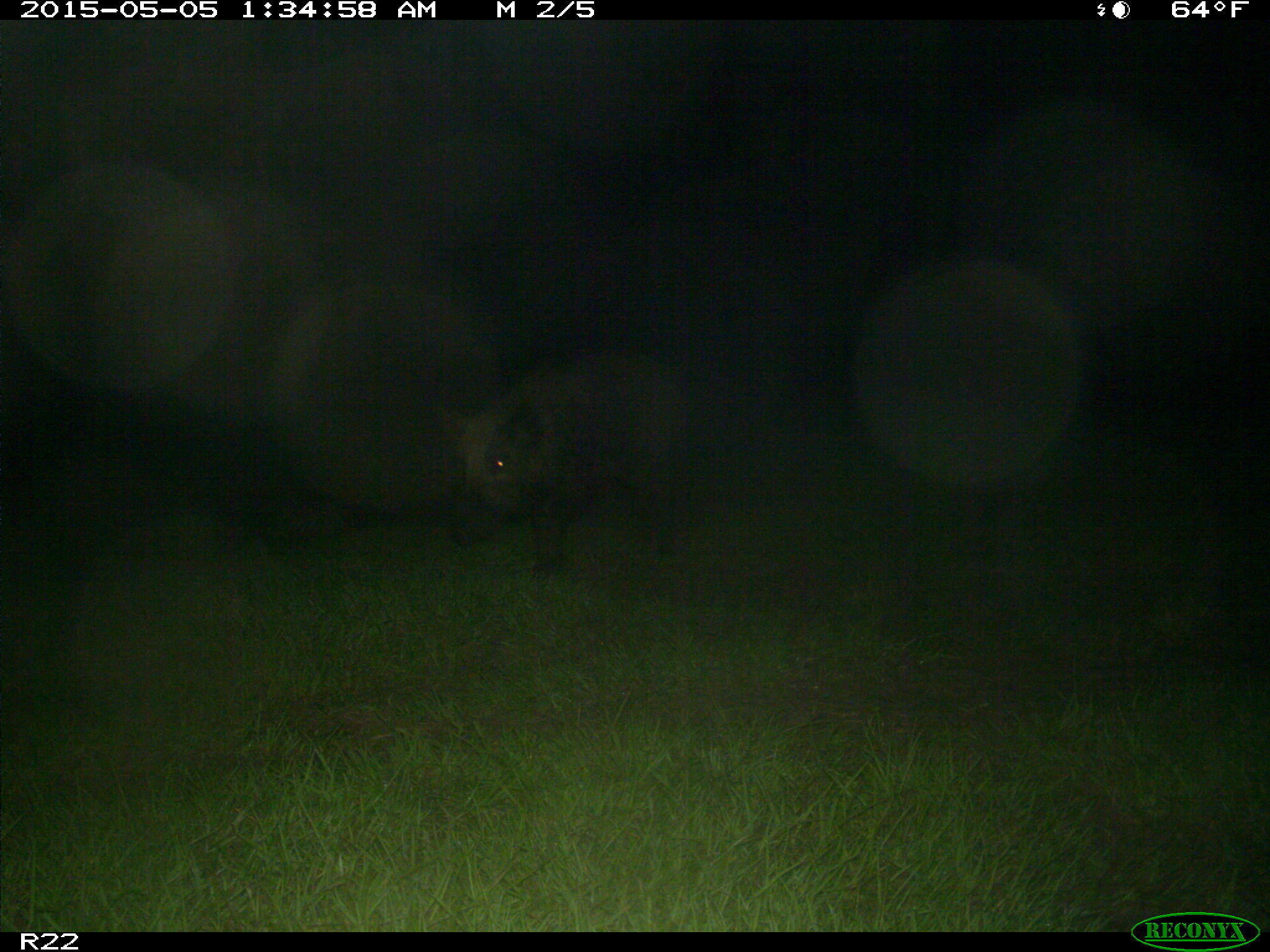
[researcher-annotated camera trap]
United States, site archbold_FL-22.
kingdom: Animalia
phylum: Chordata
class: Mammalia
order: Artiodactyla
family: Suidae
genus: Sus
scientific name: Sus scrofa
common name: wild boar